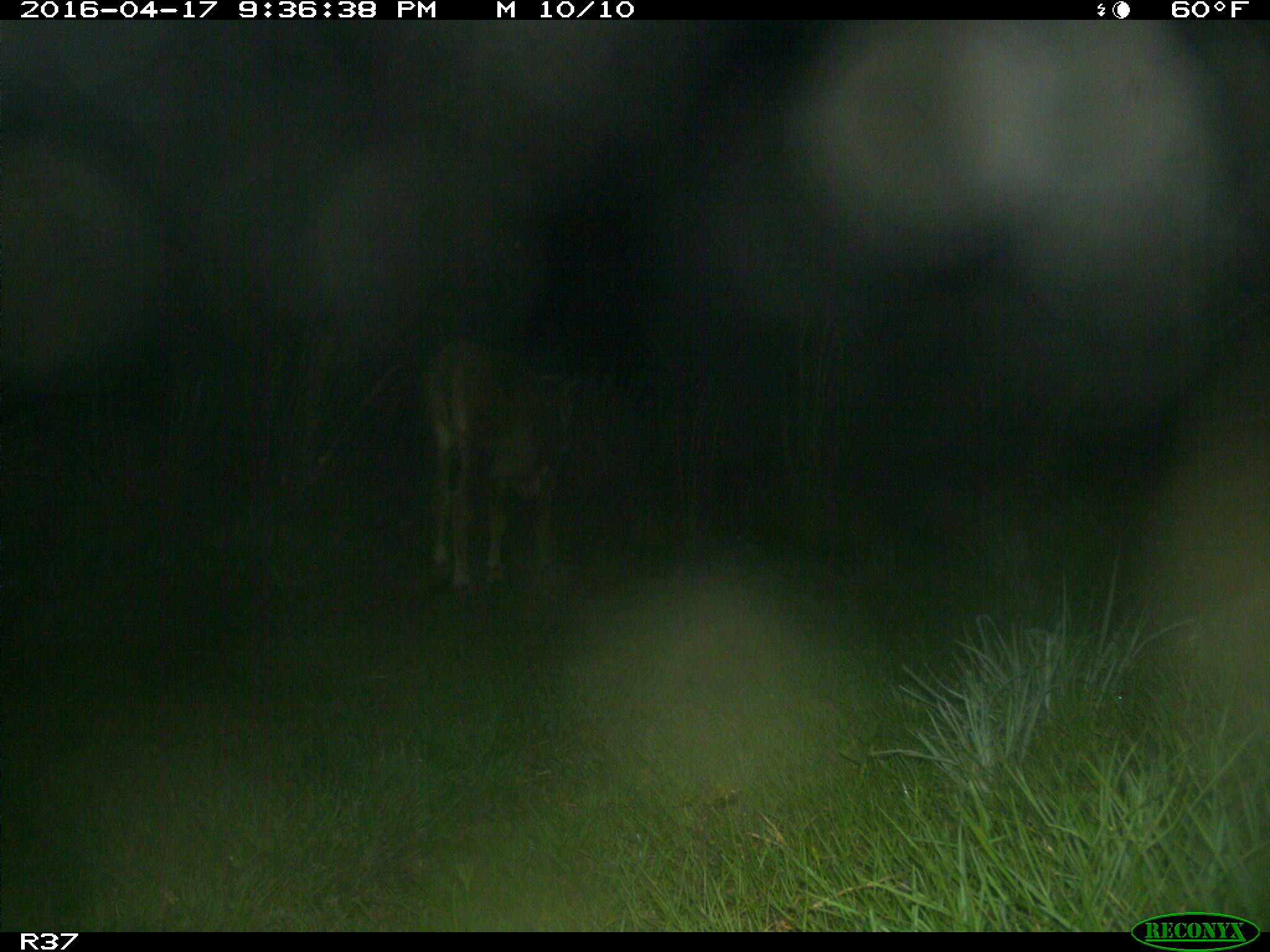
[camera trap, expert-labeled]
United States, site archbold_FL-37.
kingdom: Animalia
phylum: Chordata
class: Mammalia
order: Artiodactyla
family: Bovidae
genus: Bos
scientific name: Bos taurus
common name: domestic cow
Bos taurus (domestic cow).